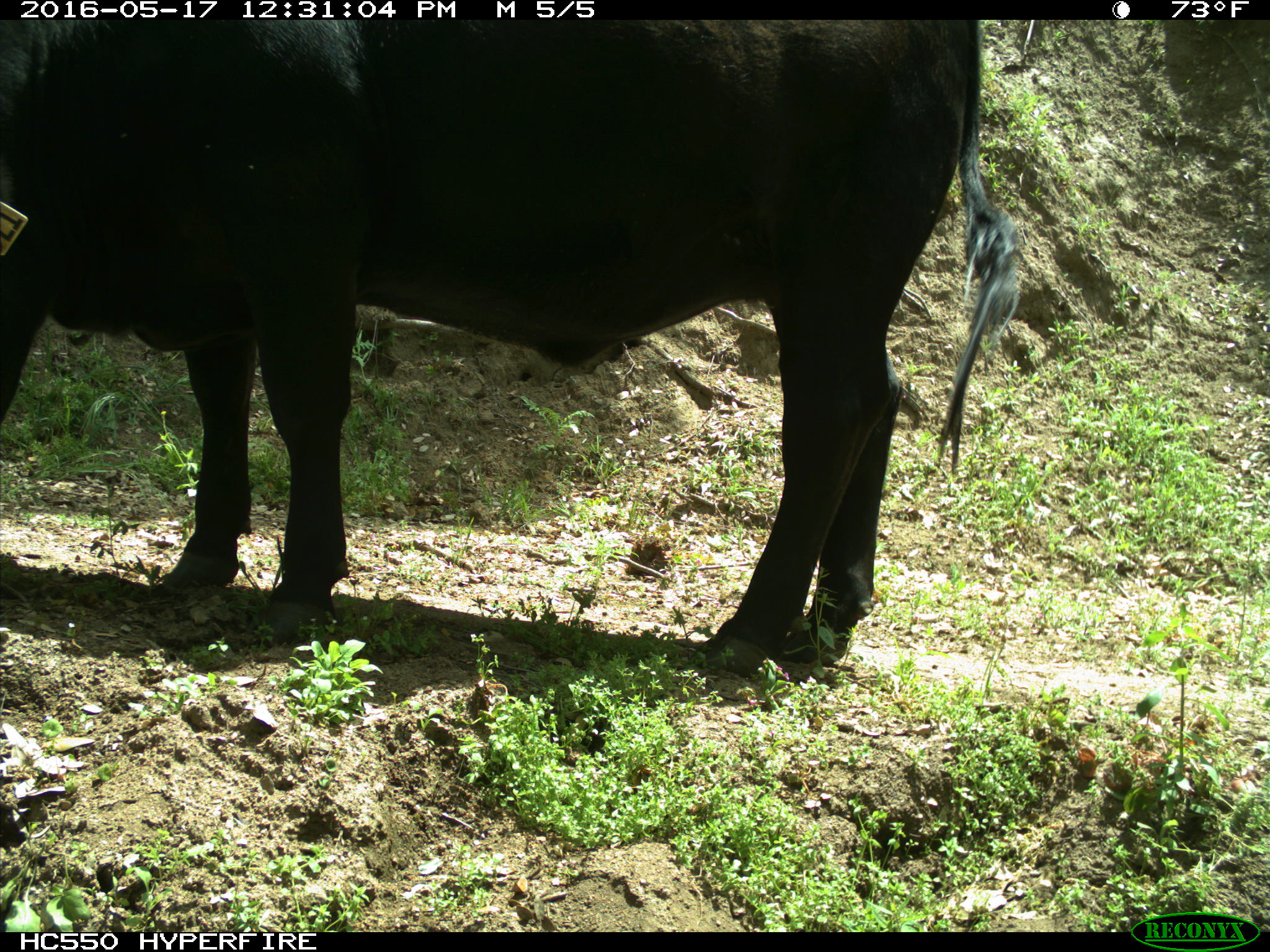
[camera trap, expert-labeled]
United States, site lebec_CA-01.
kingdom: Animalia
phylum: Chordata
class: Mammalia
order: Artiodactyla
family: Bovidae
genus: Bos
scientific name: Bos taurus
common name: domestic cow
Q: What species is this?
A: Bos taurus (domestic cow).